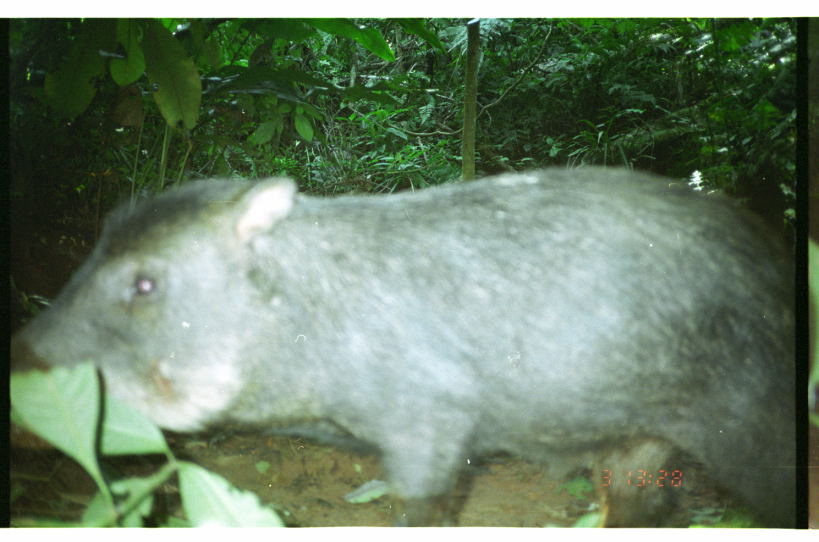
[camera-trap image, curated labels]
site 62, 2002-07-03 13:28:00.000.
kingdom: Animalia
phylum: Chordata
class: Mammalia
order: Artiodactyla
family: Tayassuidae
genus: Tayassu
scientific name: Tayassu pecari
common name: white-lipped peccary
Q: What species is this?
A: Tayassu pecari (white-lipped peccary).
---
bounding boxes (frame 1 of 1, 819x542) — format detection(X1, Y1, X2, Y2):
tayassu pecari: detection(10, 167, 797, 527)